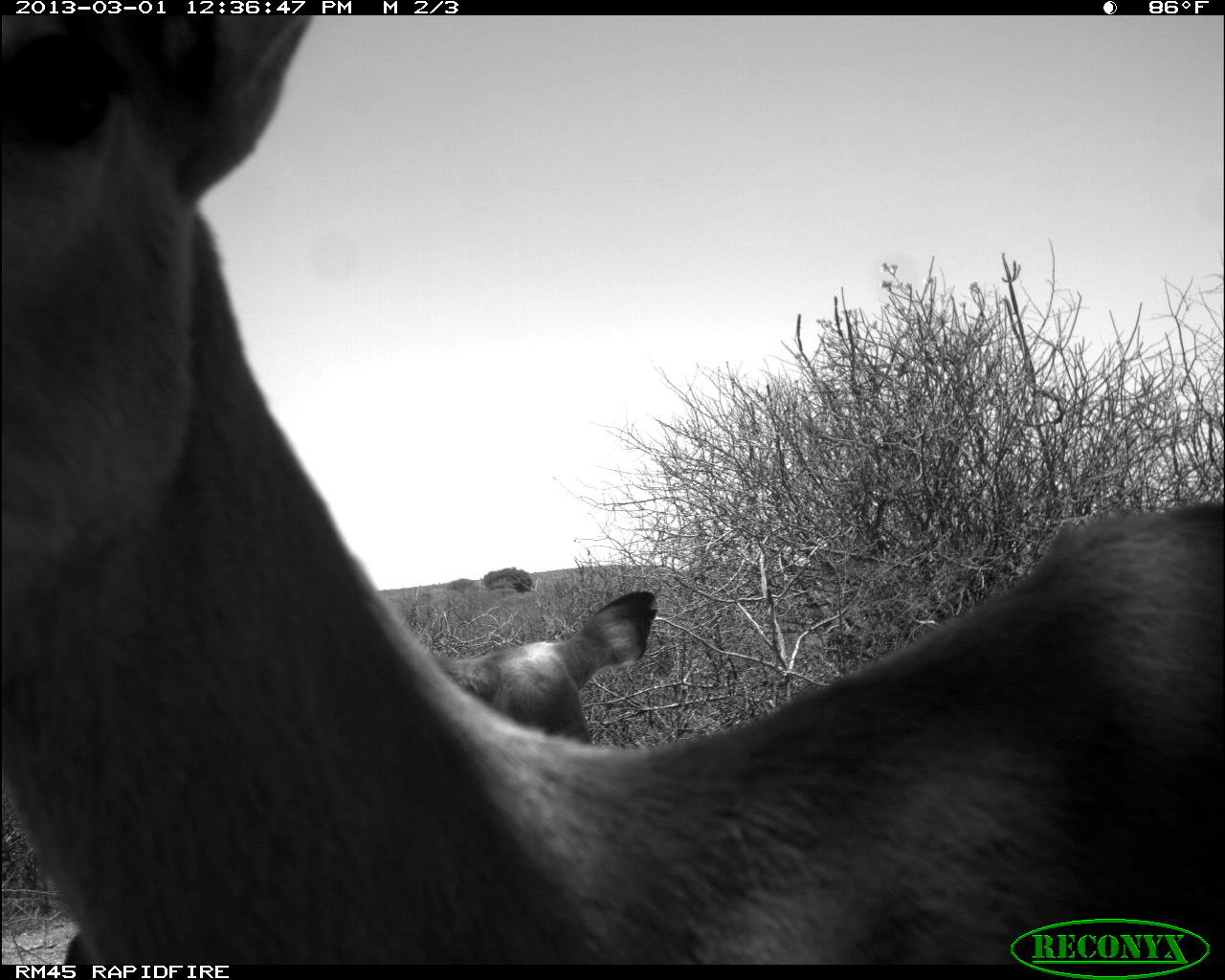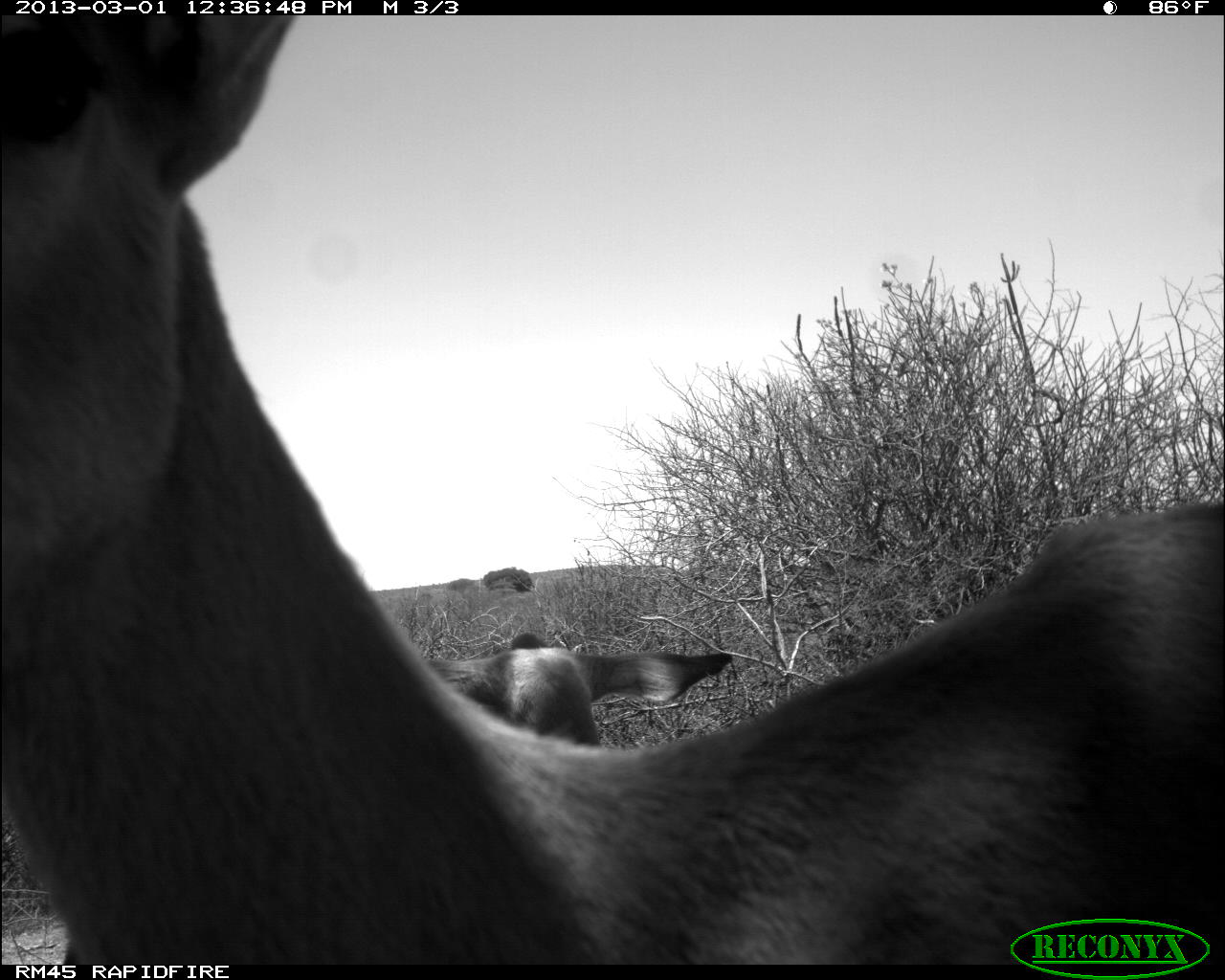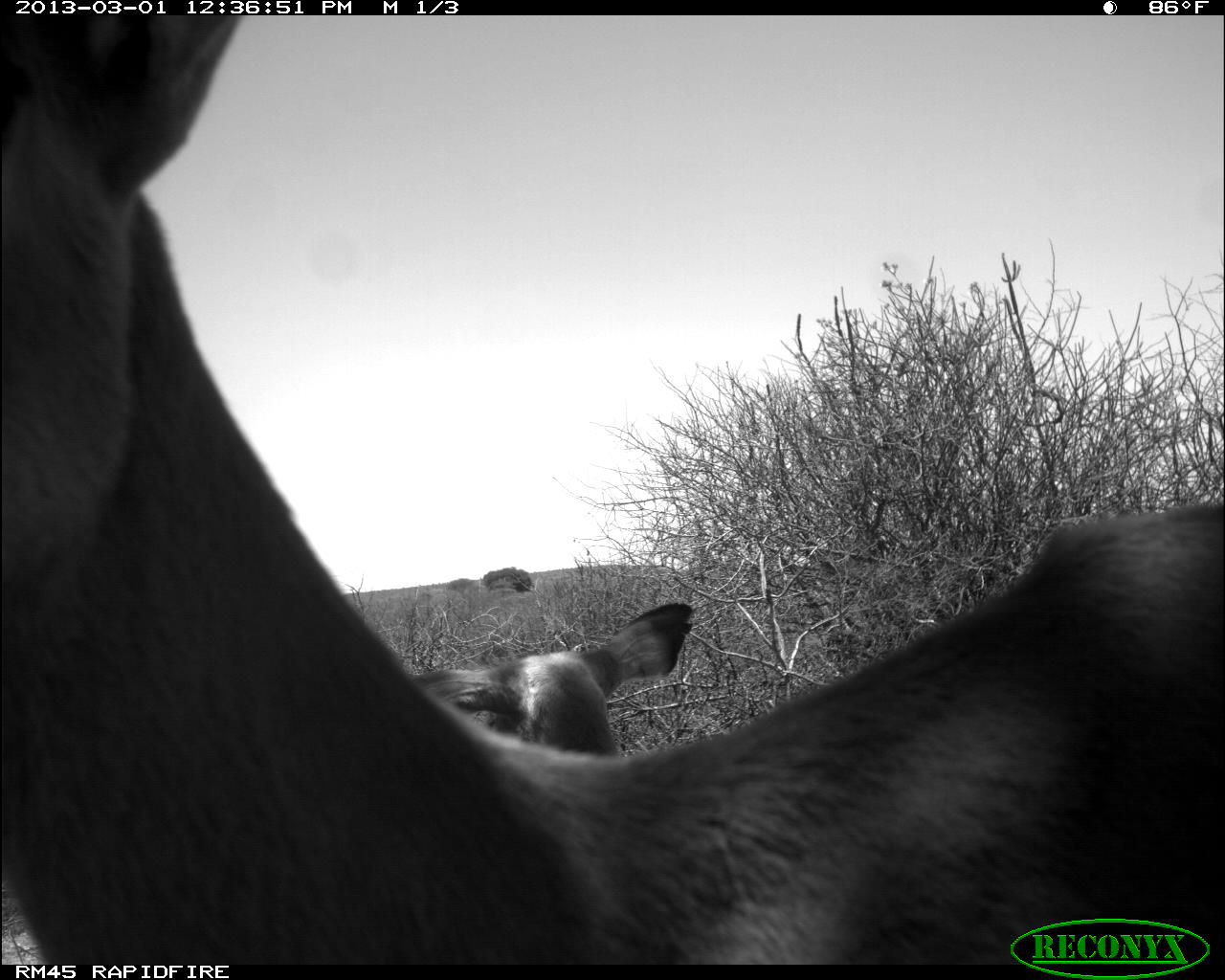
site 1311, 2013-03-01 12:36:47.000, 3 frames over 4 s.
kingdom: Animalia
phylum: Chordata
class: Mammalia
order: Artiodactyla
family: Bovidae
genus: Aepyceros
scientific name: Aepyceros melampus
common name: impala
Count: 3.